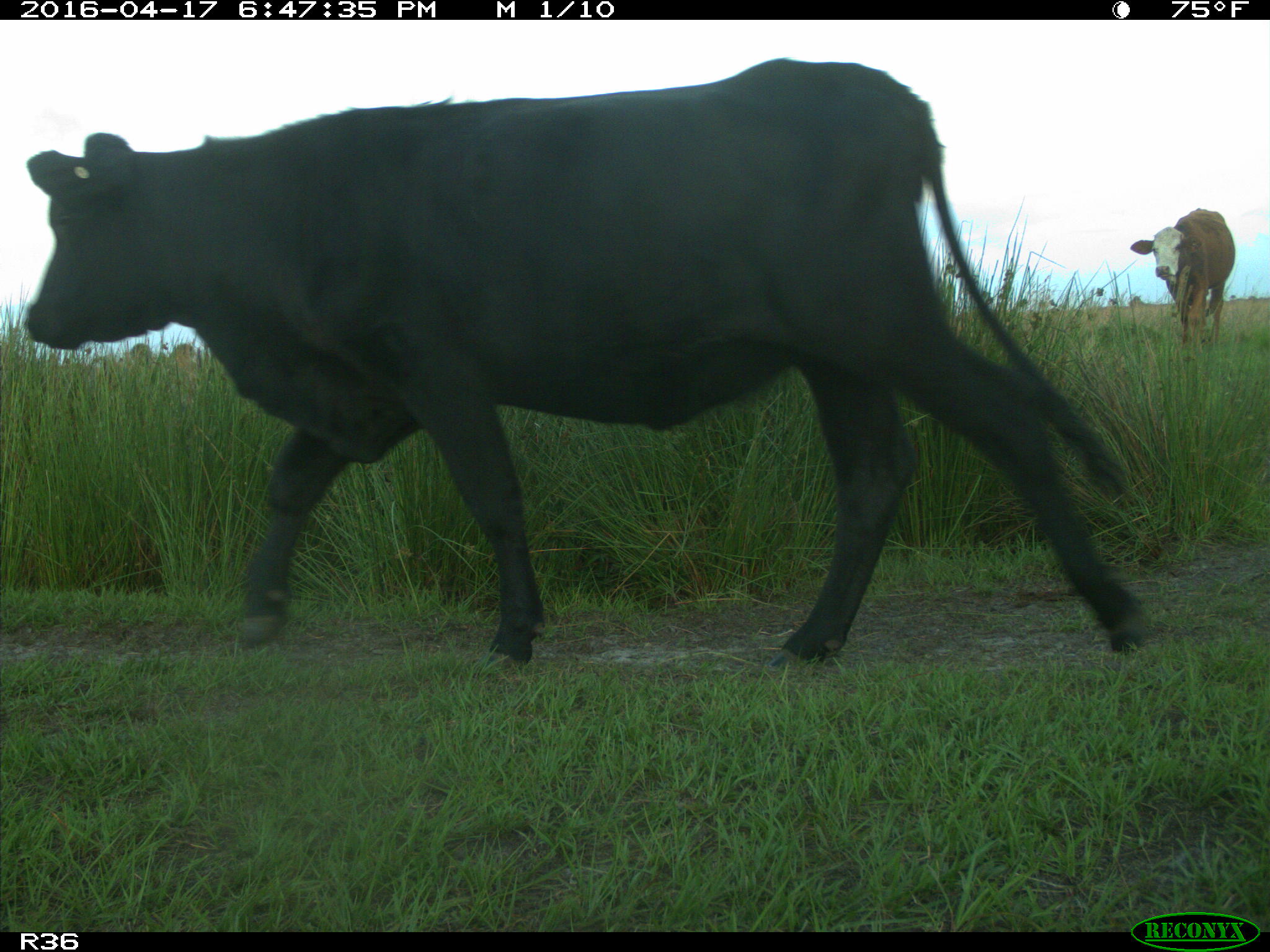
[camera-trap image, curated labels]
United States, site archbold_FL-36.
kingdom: Animalia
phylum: Chordata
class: Mammalia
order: Artiodactyla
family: Bovidae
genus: Bos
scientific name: Bos taurus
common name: domestic cow